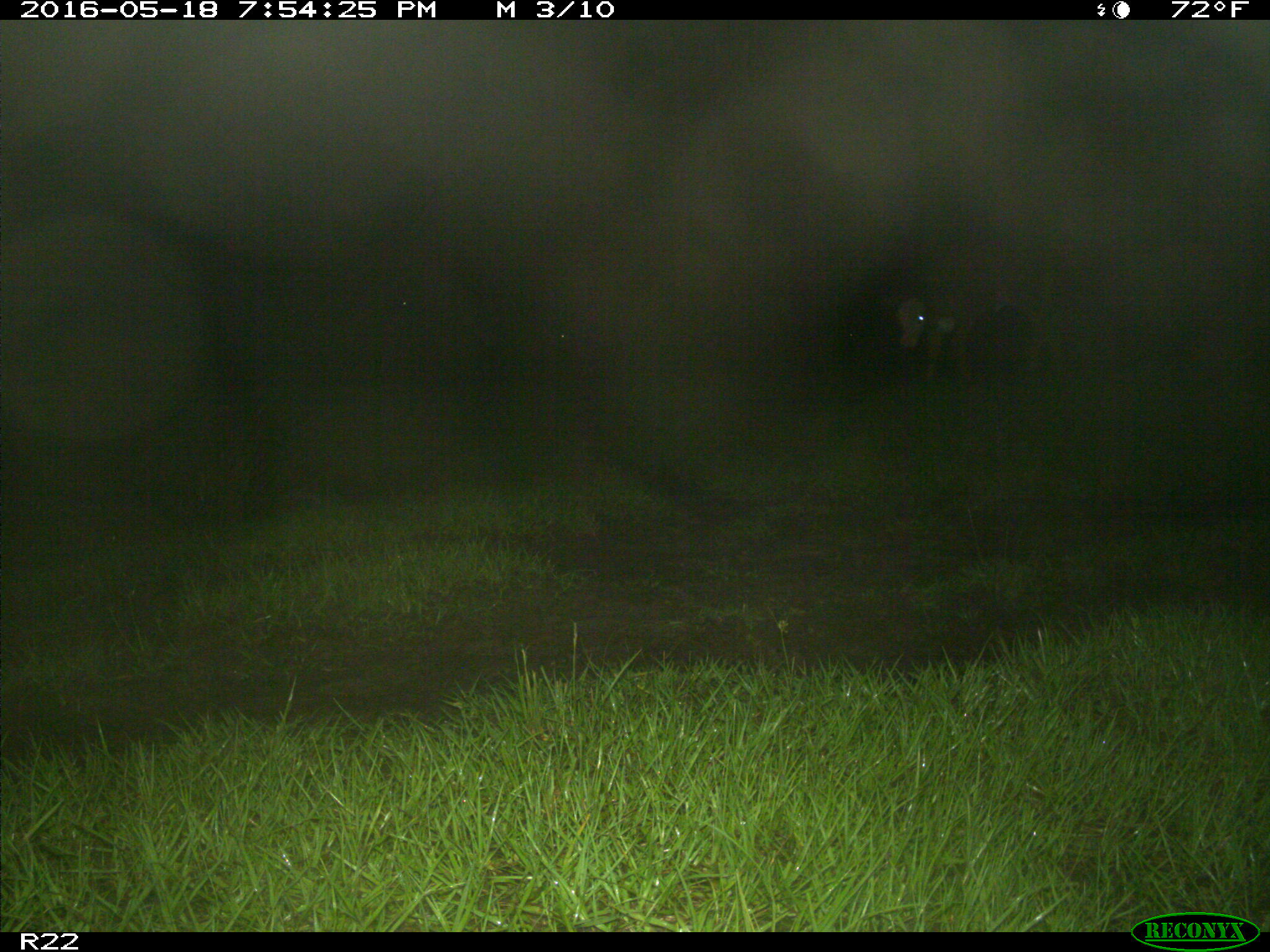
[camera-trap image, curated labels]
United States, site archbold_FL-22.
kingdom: Animalia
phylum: Chordata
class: Mammalia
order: Artiodactyla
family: Bovidae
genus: Bos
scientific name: Bos taurus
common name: domestic cow